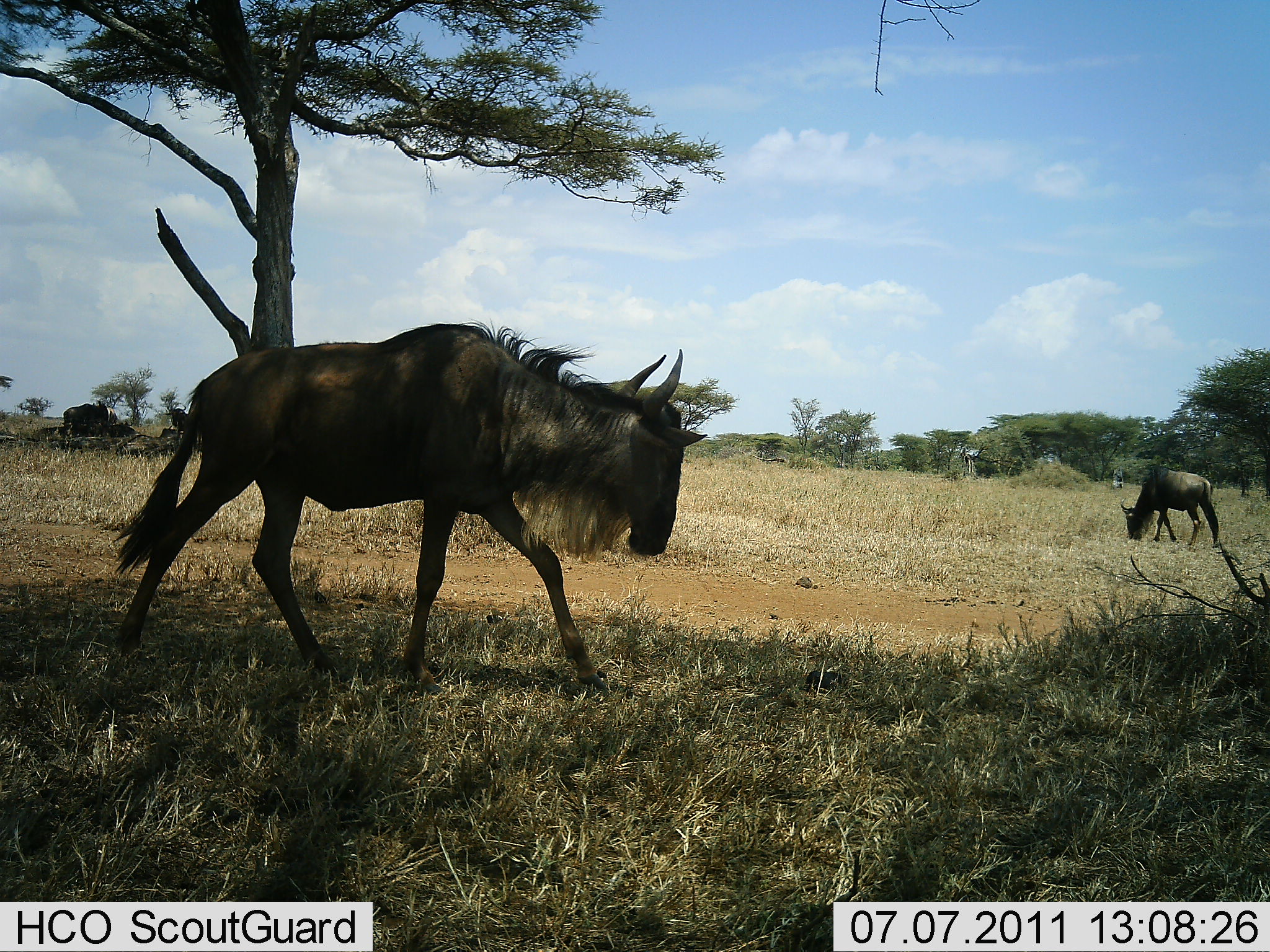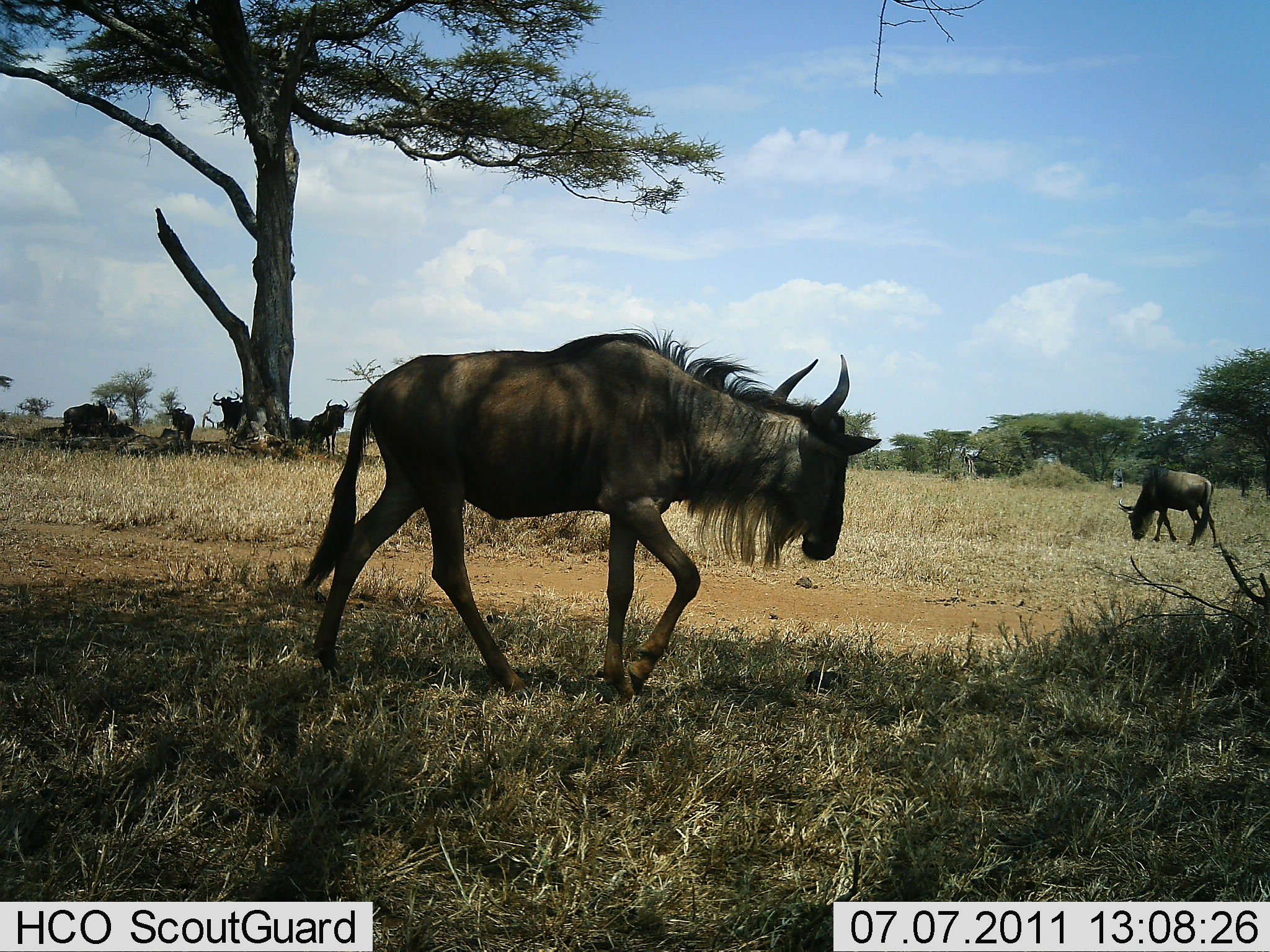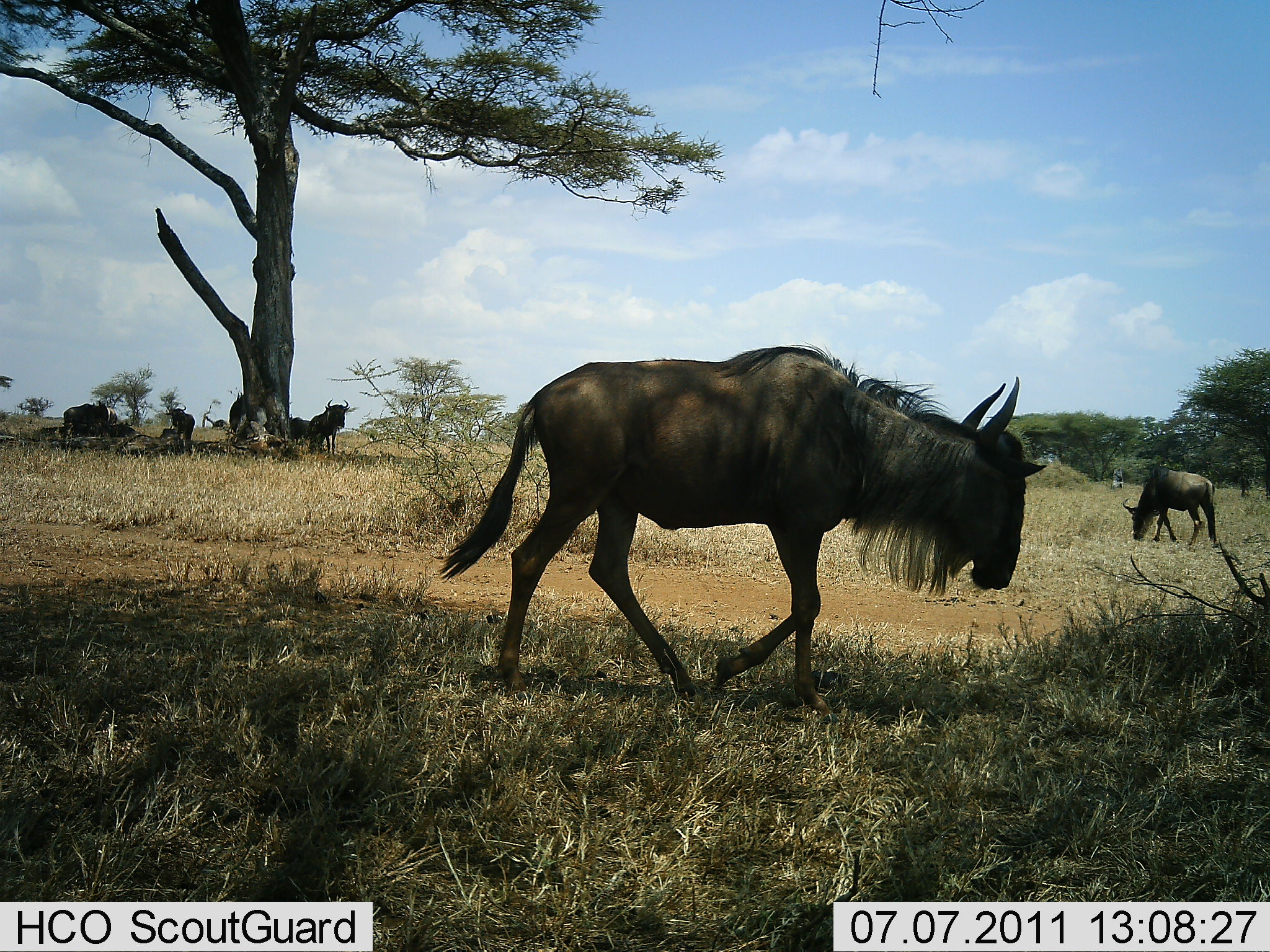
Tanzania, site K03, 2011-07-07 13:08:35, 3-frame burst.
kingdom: Animalia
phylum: Chordata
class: Mammalia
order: Artiodactyla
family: Bovidae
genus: Connochaetes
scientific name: Connochaetes taurinus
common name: blue wildebeest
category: wildebeest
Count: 6.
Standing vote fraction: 50%.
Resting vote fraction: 30%.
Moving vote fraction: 90%.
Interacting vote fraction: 0%.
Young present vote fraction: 0%.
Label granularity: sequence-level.